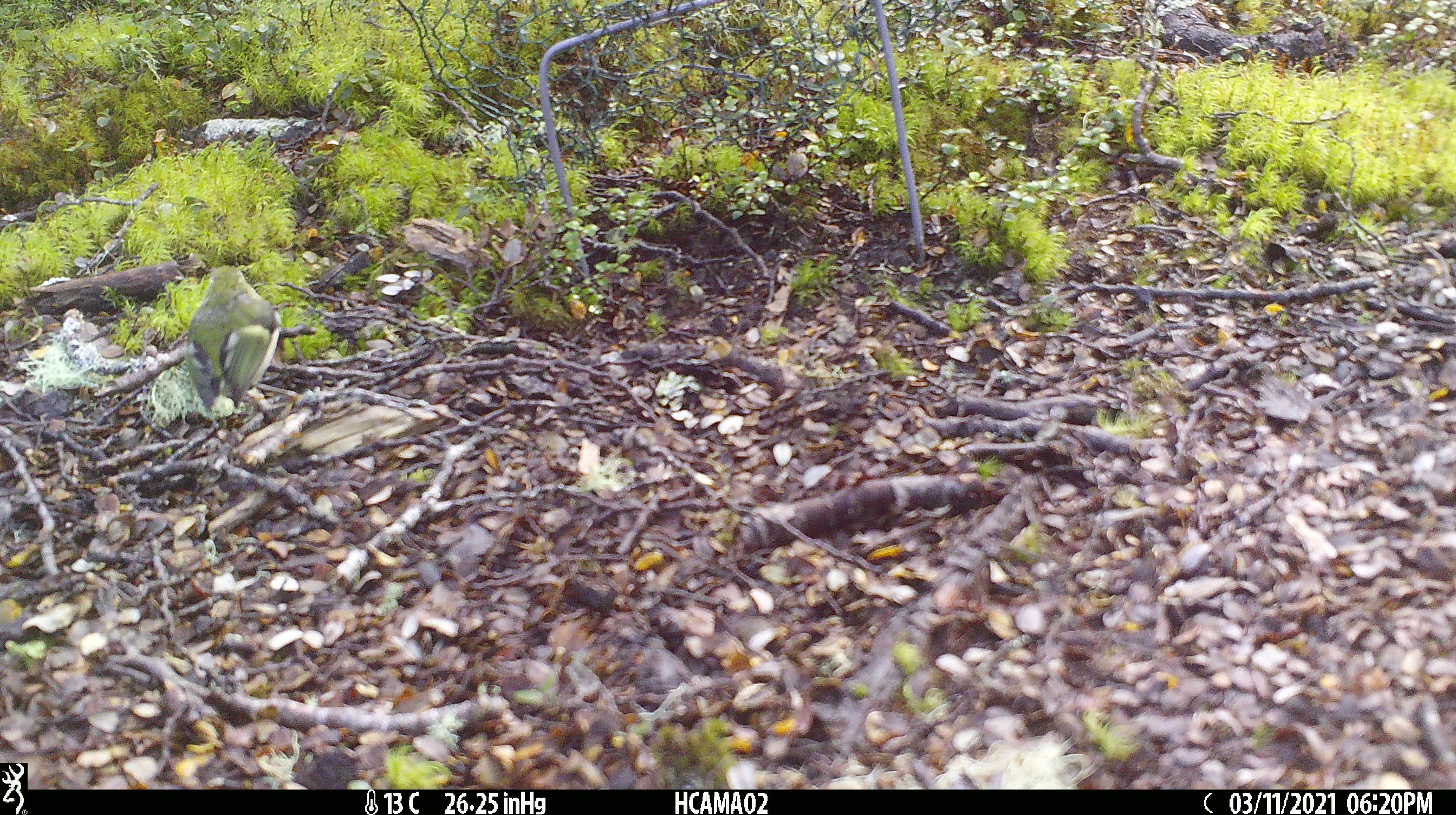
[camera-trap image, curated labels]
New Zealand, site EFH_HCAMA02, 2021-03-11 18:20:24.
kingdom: Animalia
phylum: Chordata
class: Aves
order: Passeriformes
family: Acanthisittidae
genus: Acanthisitta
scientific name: Acanthisitta chloris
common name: rifleman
Rifleman (Acanthisitta chloris).